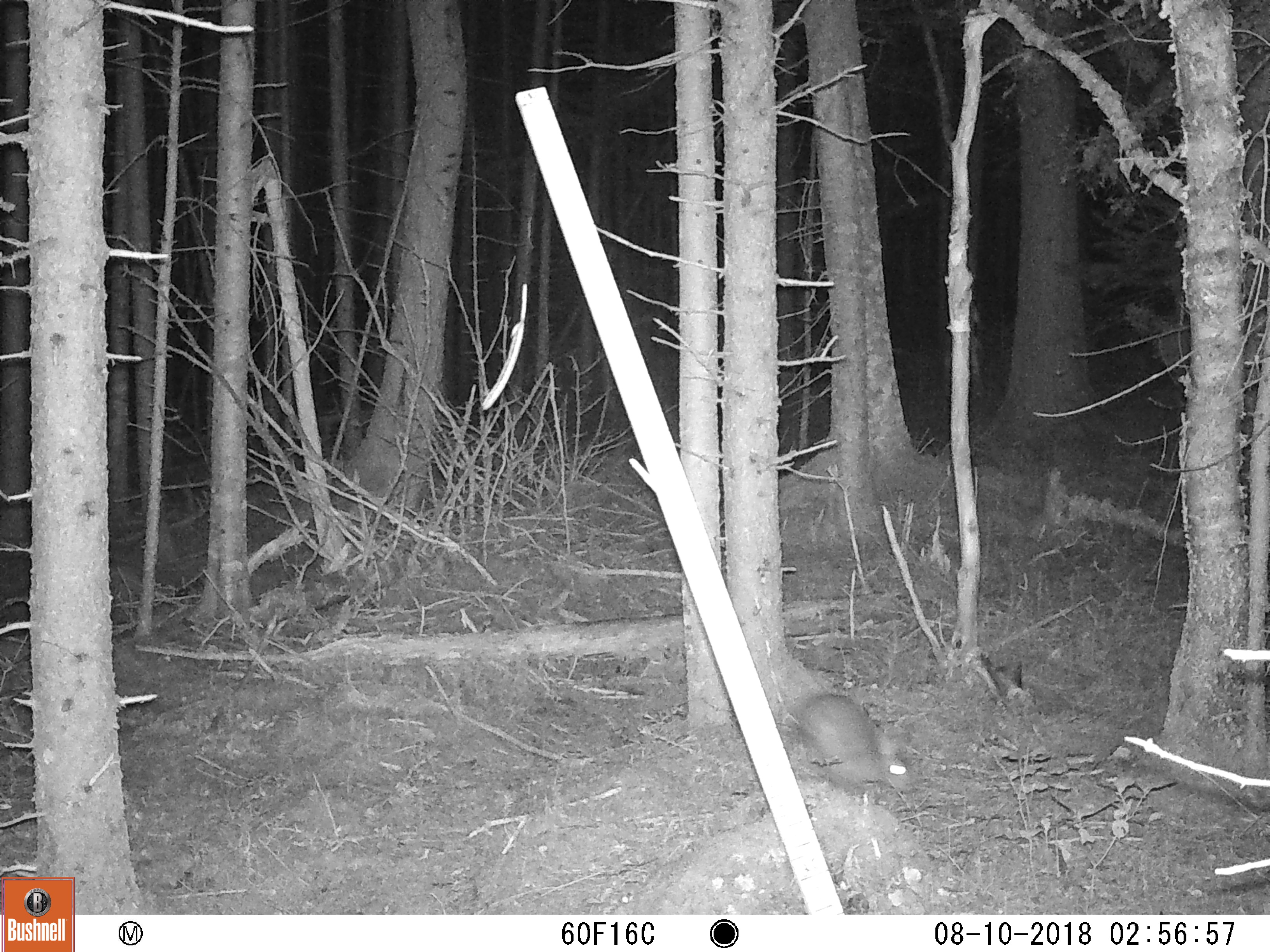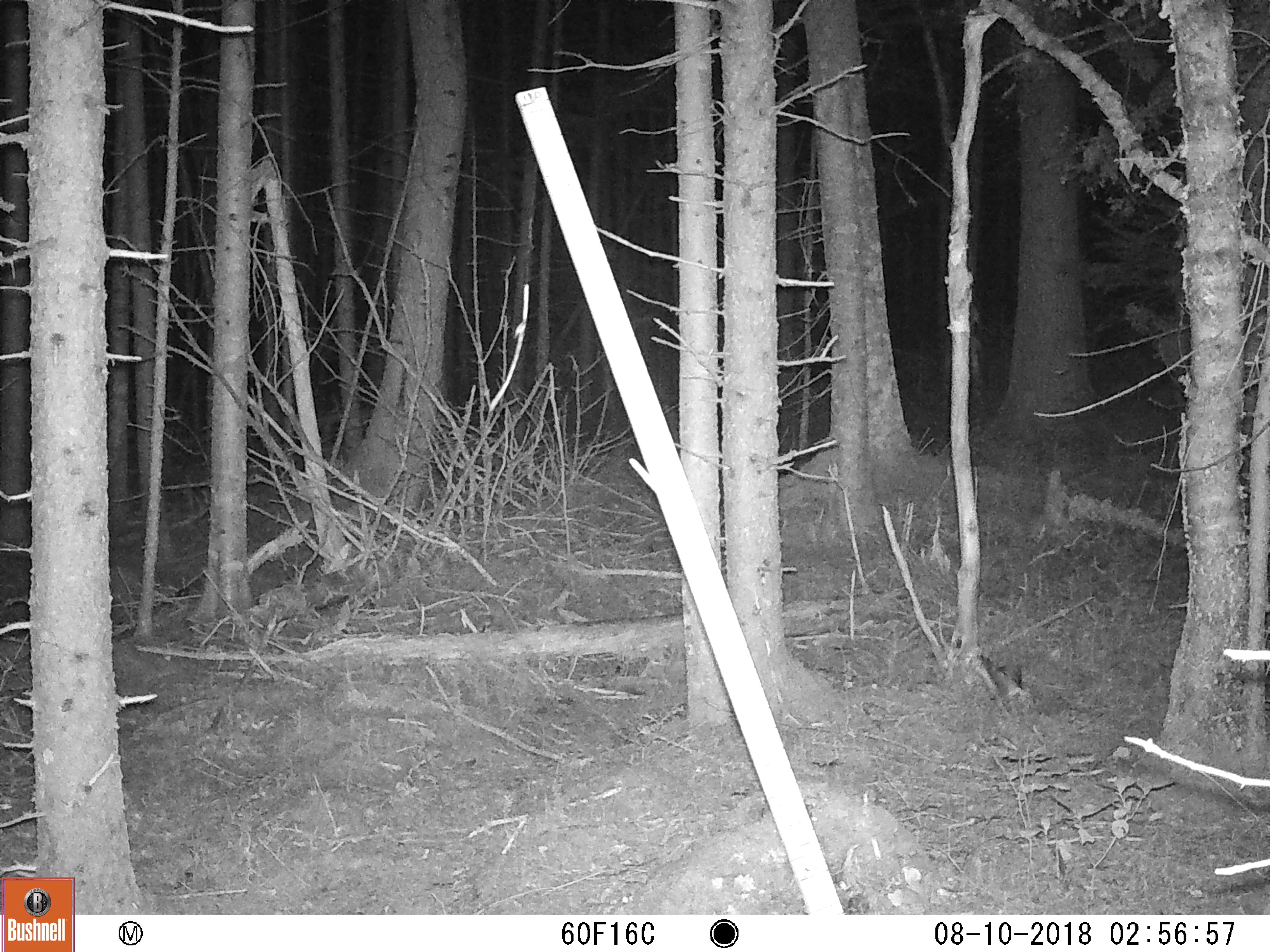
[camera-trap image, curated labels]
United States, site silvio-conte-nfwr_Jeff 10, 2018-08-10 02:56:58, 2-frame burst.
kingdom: Animalia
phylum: Chordata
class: Mammalia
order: Lagomorpha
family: Leporidae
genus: Lepus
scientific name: Lepus americanus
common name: snowshoe hare